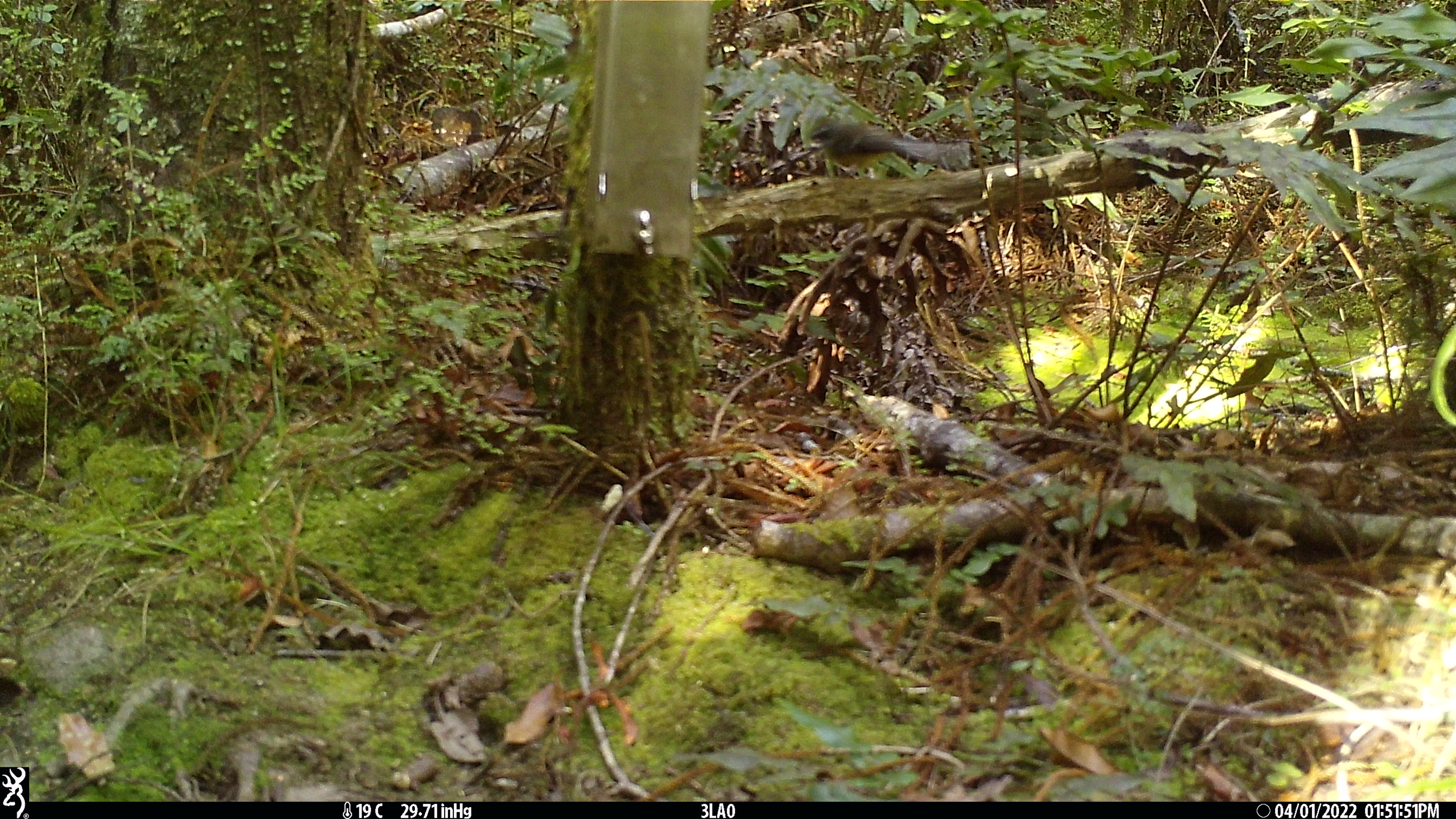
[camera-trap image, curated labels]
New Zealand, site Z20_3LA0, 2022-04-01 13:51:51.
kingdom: Animalia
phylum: Chordata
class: Aves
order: Passeriformes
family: Rhipiduridae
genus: Rhipidura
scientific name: Rhipidura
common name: fantails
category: fantail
Fantail (fantails) (Rhipidura).